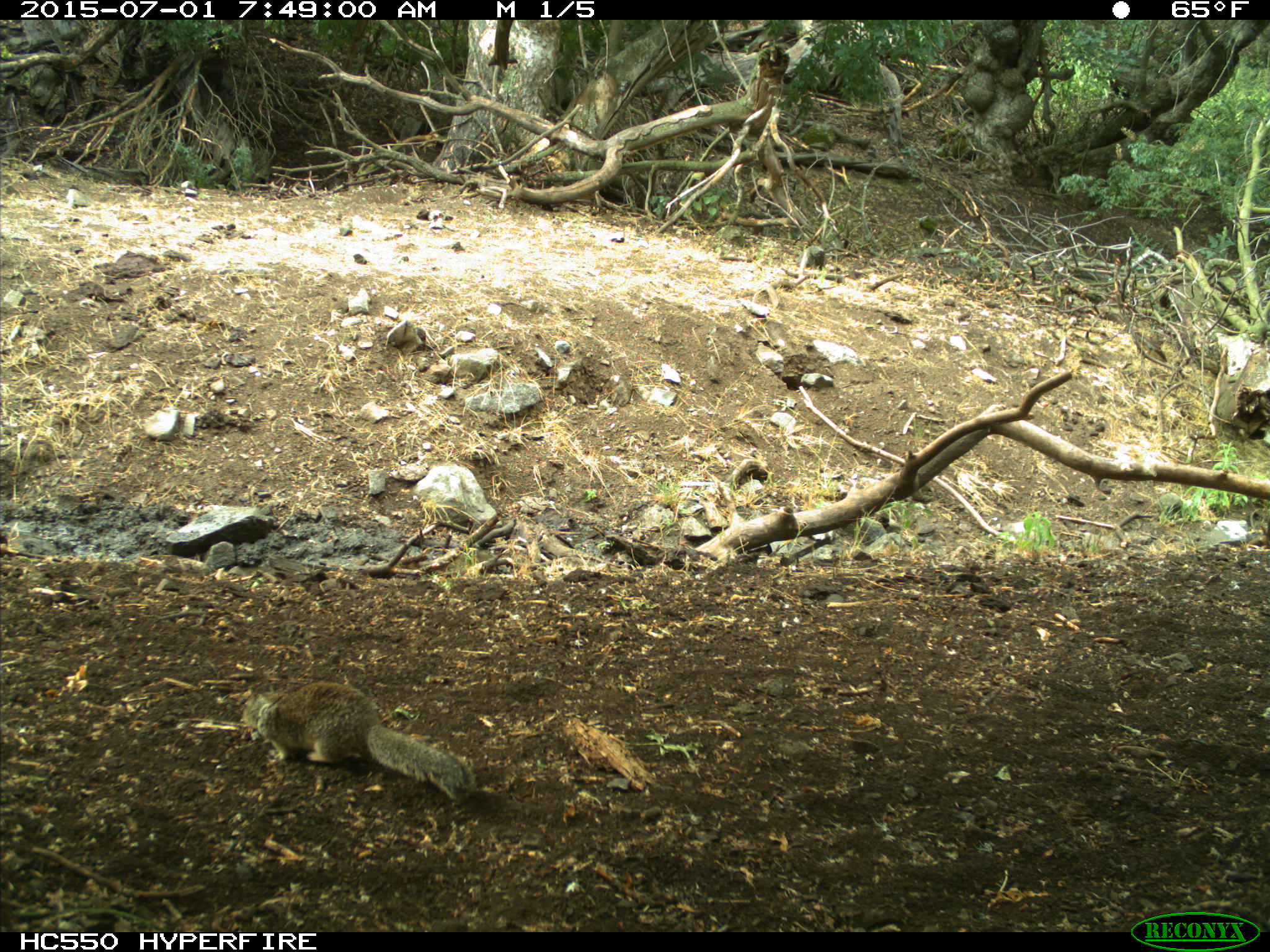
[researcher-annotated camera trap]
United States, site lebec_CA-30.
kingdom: Animalia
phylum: Chordata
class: Mammalia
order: Rodentia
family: Sciuridae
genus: Otospermophilus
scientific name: Otospermophilus beecheyi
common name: california ground squirrel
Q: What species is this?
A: Otospermophilus beecheyi (california ground squirrel).